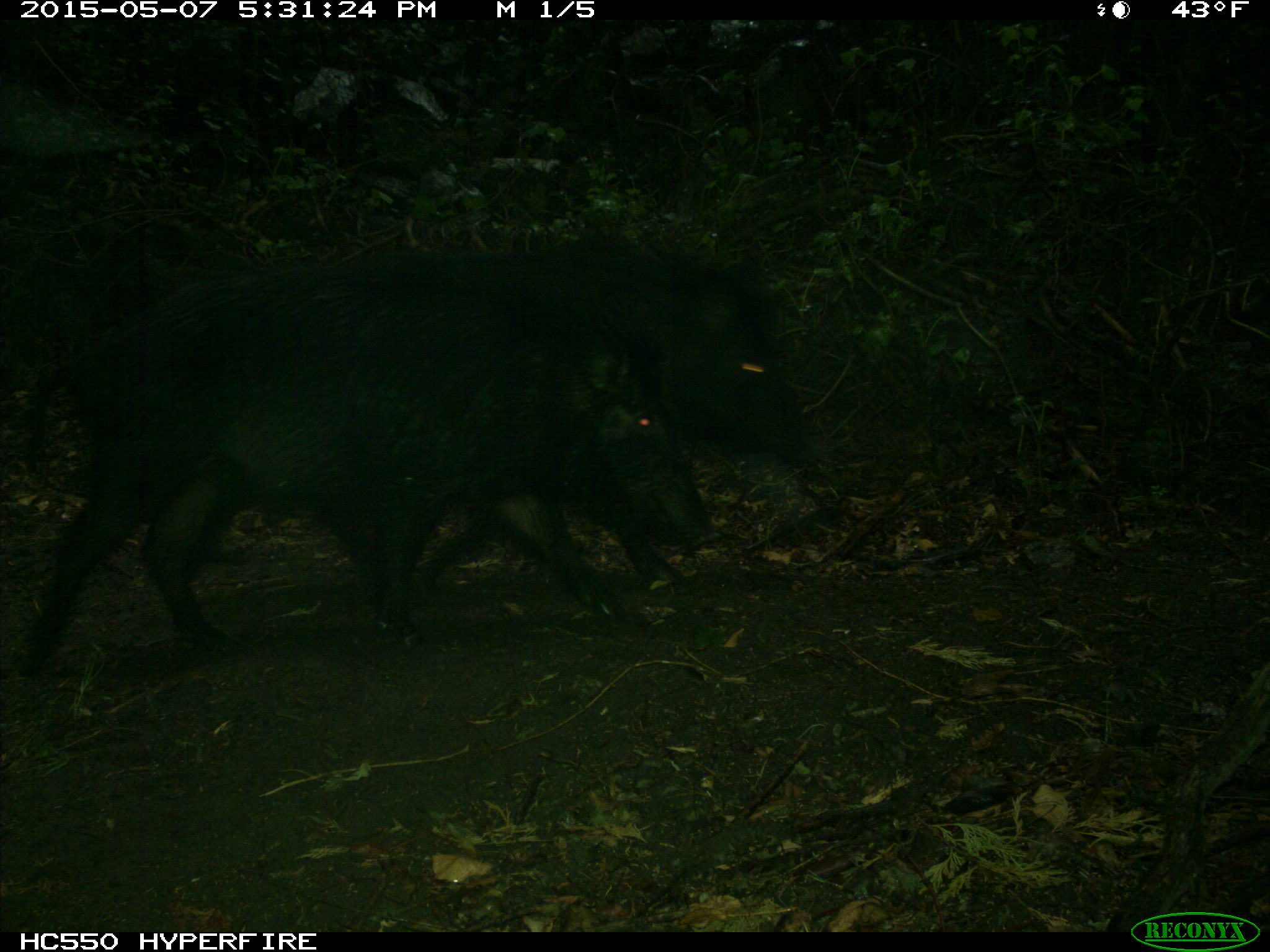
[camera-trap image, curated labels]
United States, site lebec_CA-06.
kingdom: Animalia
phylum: Chordata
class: Mammalia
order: Artiodactyla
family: Suidae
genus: Sus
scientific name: Sus scrofa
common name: wild boar